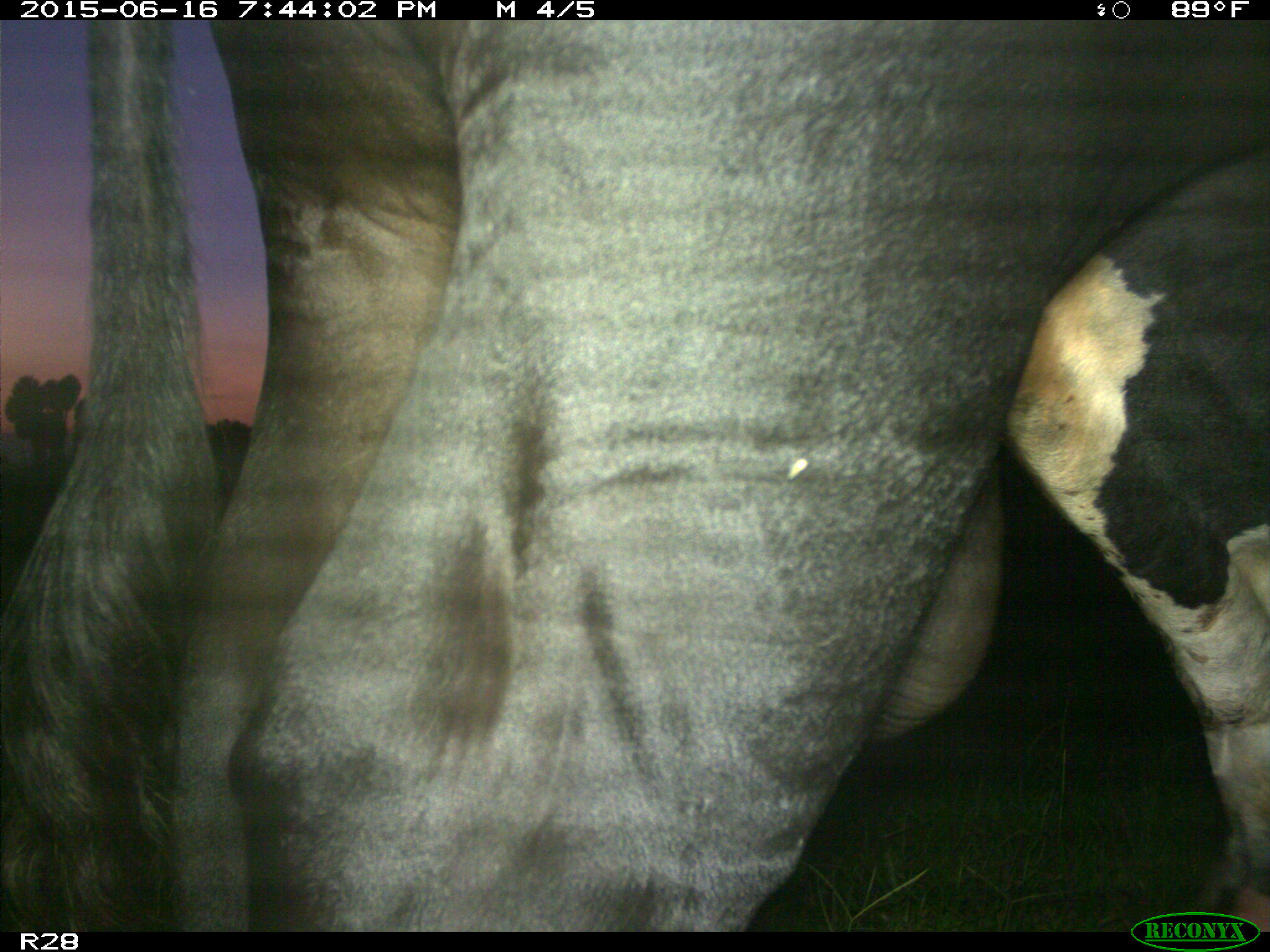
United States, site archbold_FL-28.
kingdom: Animalia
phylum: Chordata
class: Mammalia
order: Artiodactyla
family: Bovidae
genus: Bos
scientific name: Bos taurus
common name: domestic cow